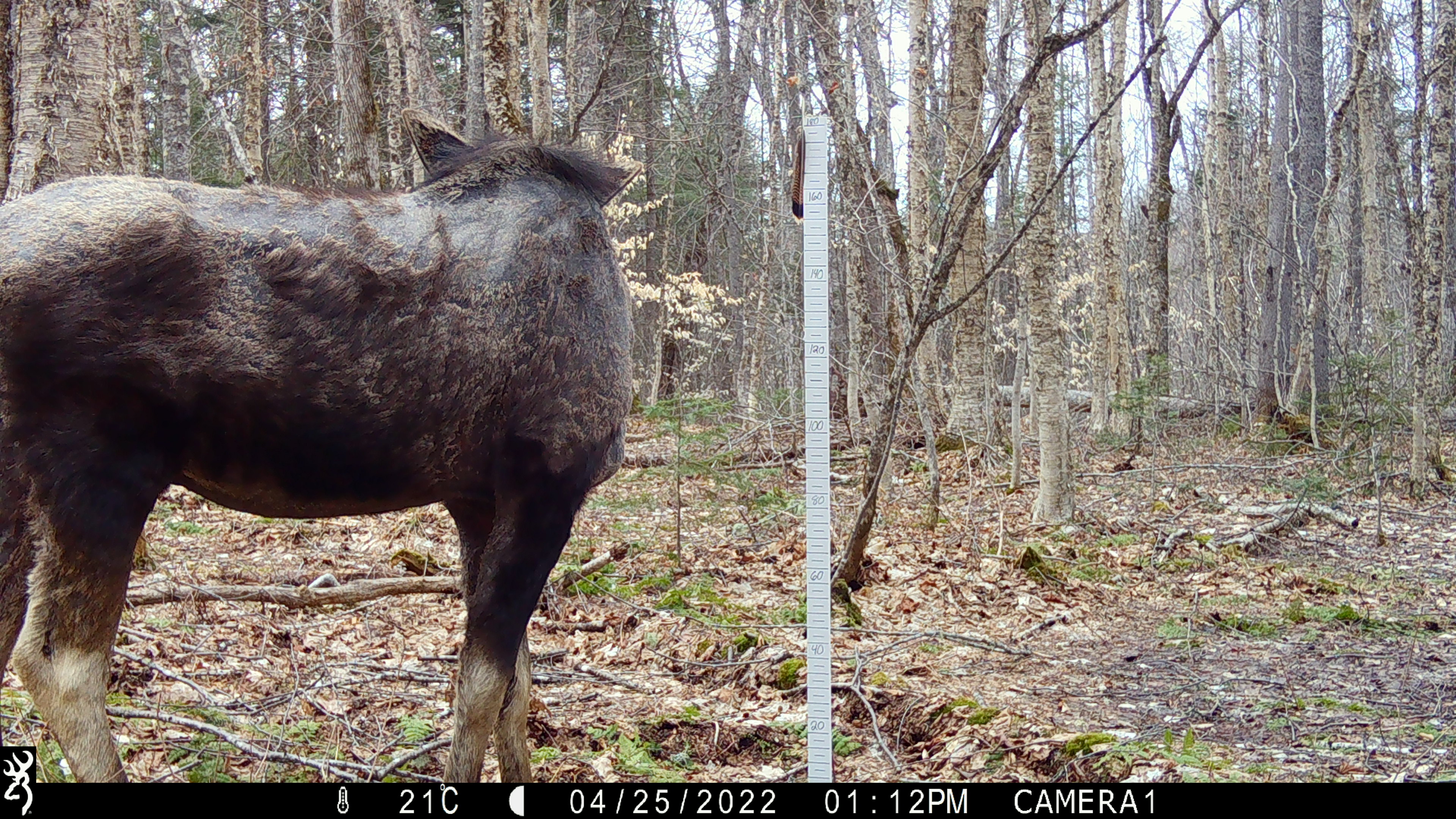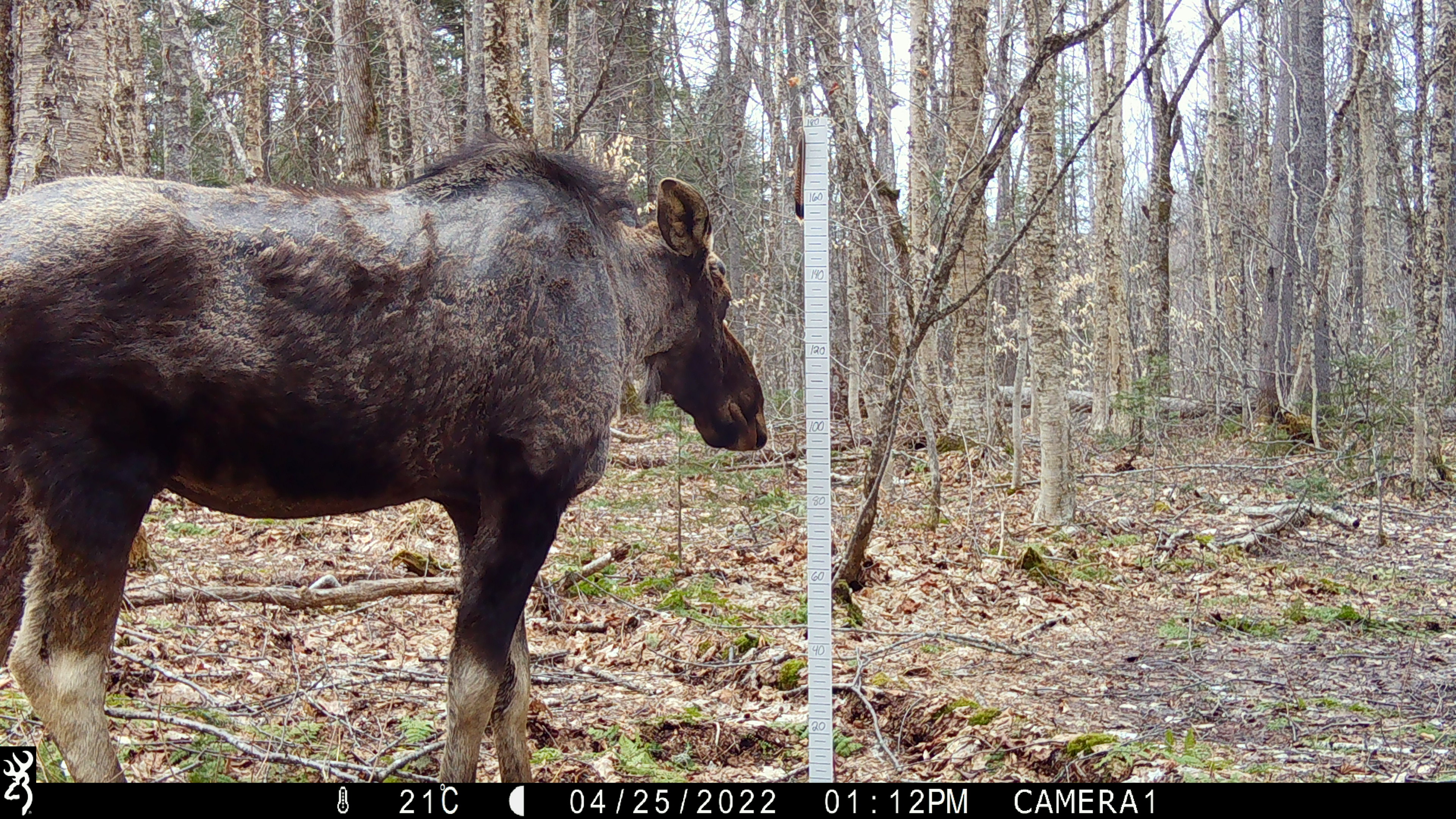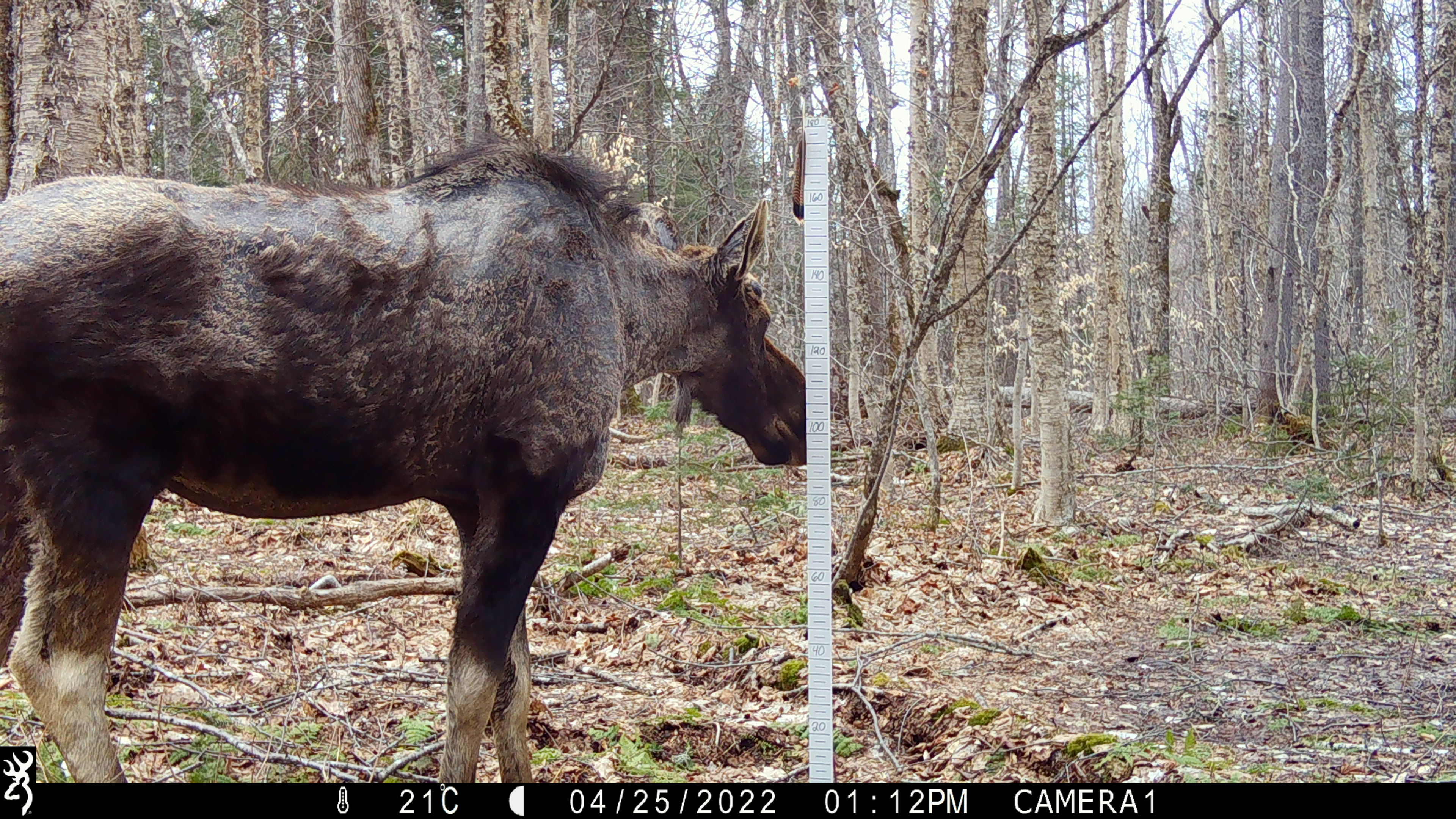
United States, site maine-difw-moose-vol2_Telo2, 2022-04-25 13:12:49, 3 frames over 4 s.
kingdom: Animalia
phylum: Chordata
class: Mammalia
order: Artiodactyla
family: Cervidae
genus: Alces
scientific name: Alces alces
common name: moose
Moose (Alces alces).